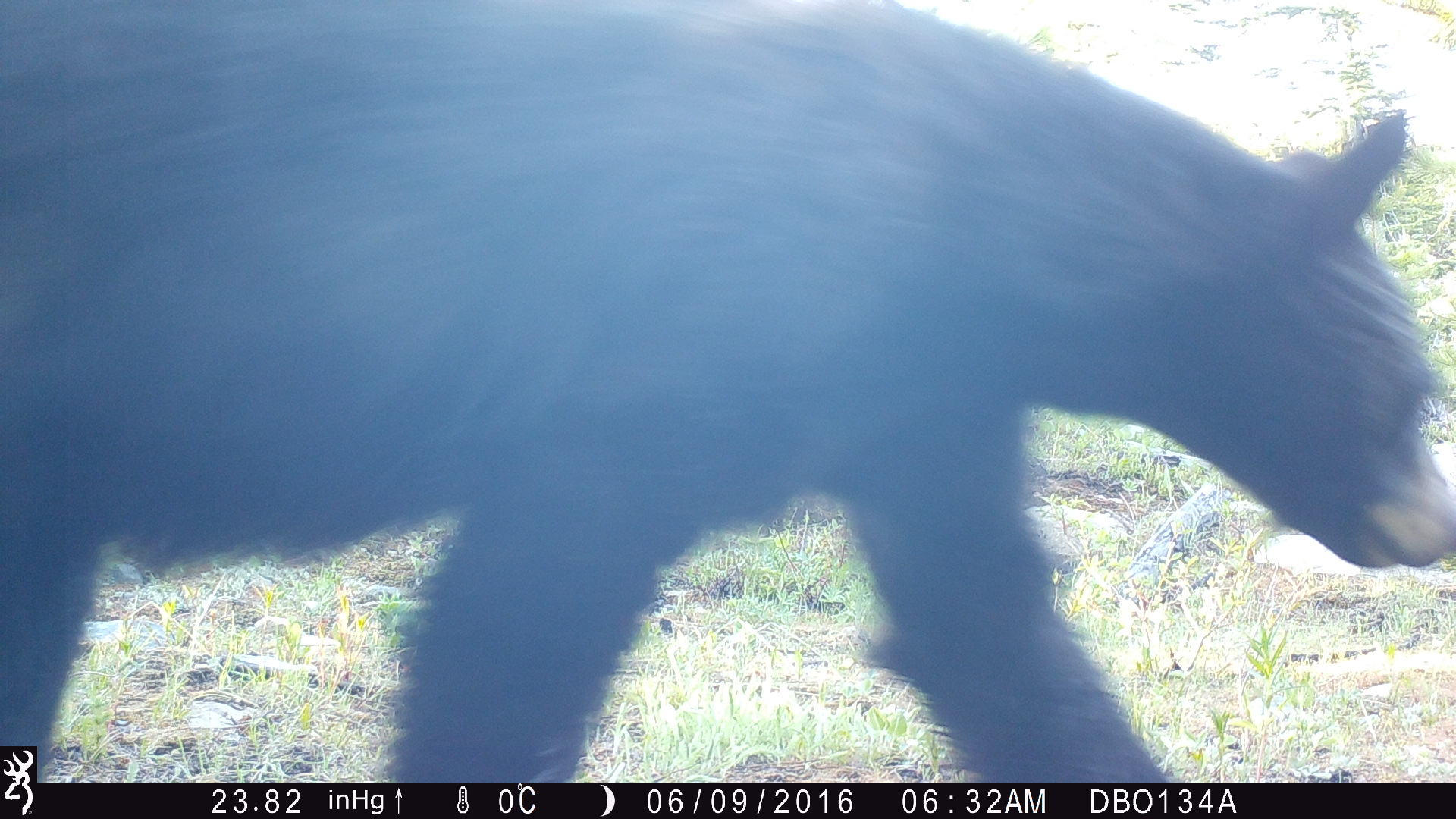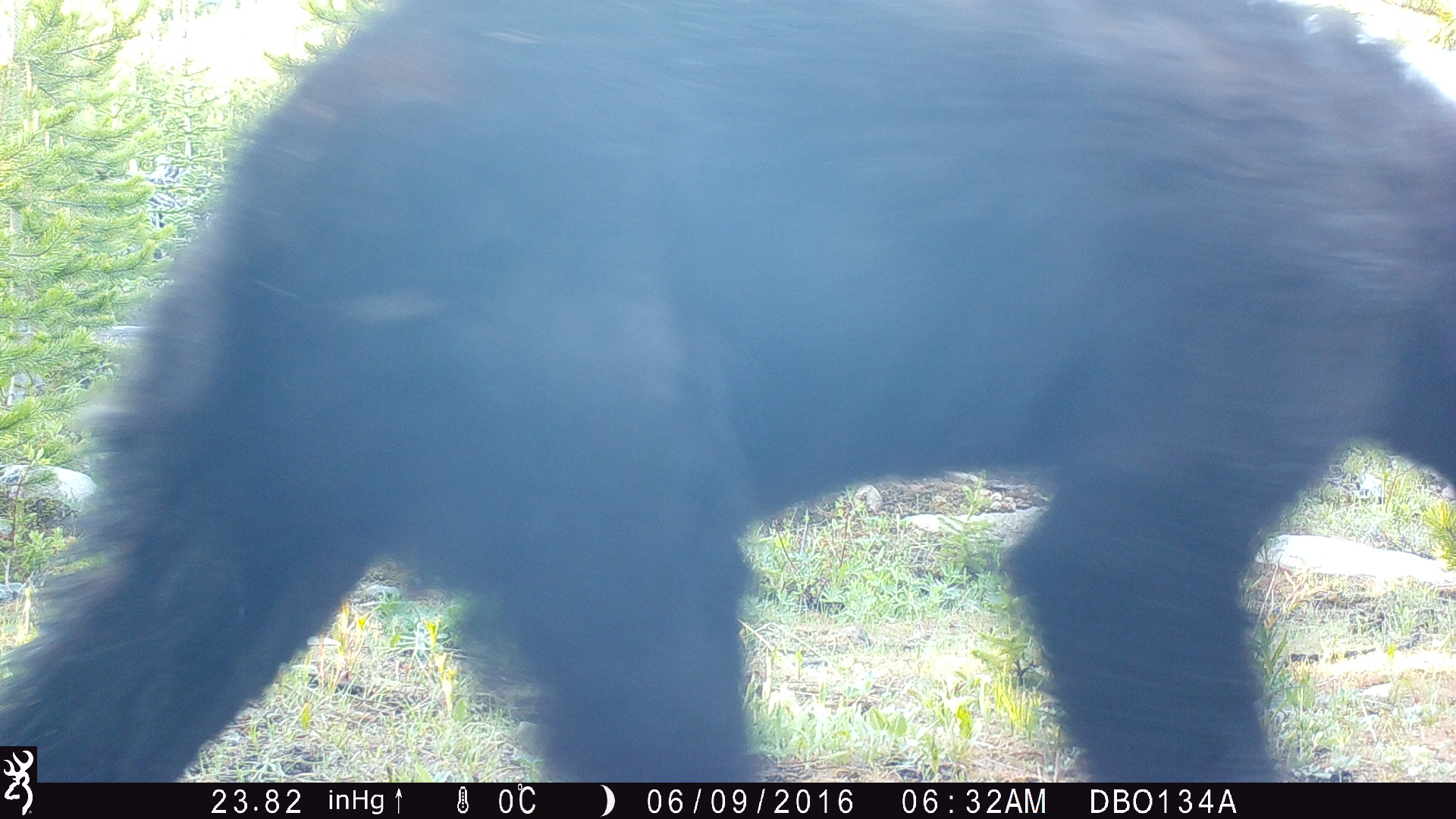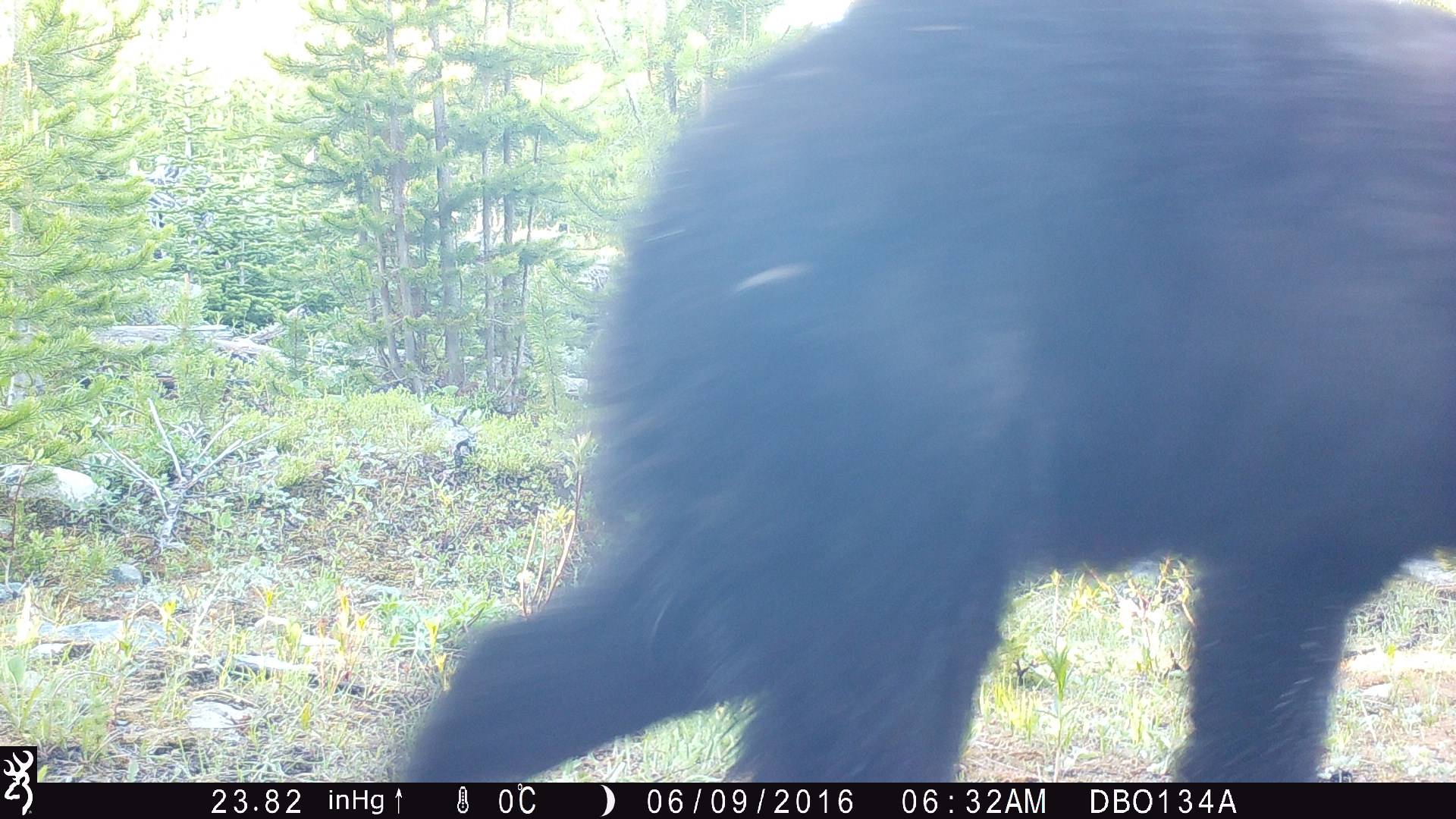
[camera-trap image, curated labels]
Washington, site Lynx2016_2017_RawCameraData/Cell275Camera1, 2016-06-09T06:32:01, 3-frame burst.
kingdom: Animalia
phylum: Chordata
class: Mammalia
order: Carnivora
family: Ursidae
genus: Ursus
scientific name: Ursus americanus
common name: american black bear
Ursus americanus (american black bear). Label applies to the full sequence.